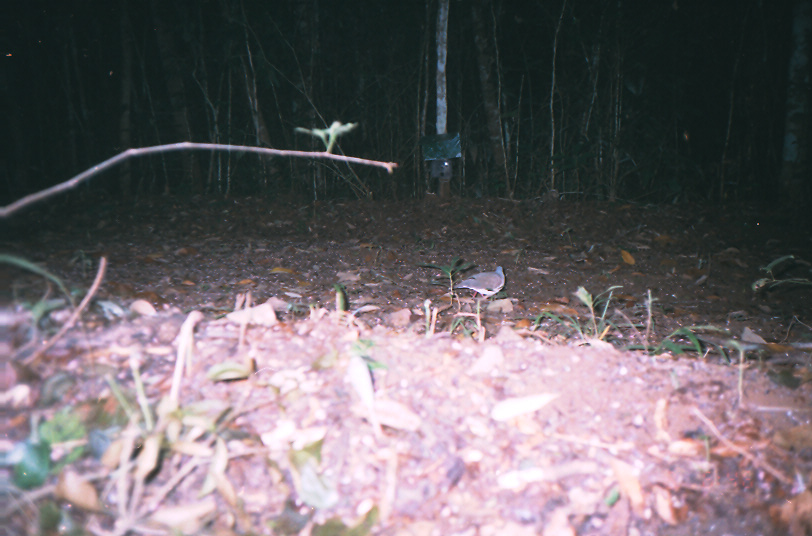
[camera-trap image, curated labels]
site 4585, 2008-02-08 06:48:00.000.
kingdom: Animalia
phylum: Chordata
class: Aves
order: Columbiformes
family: Columbidae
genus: Leptotila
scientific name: Leptotila verreauxi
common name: white-tipped dove